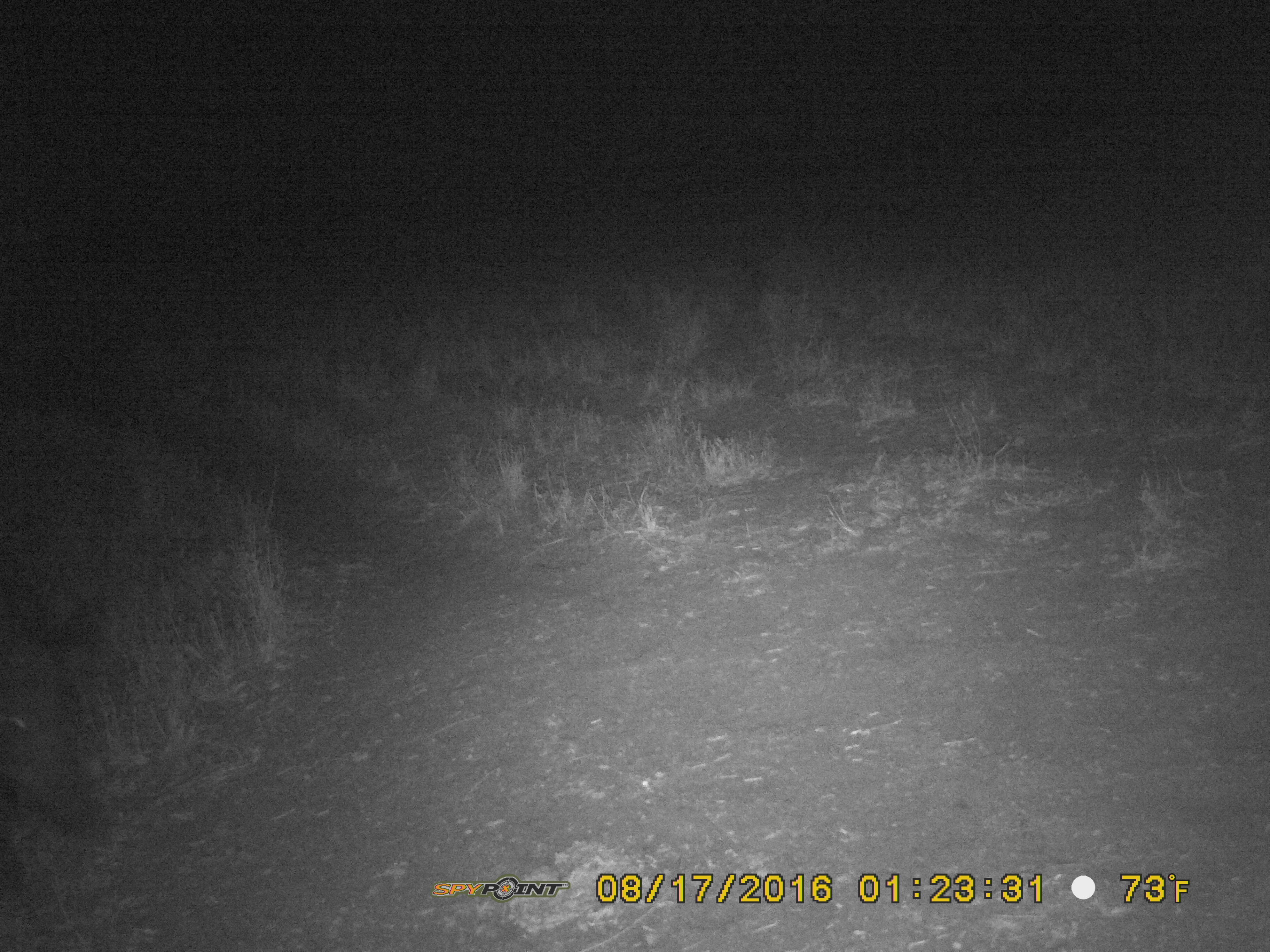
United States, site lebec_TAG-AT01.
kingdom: Animalia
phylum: Chordata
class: Mammalia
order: Artiodactyla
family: Suidae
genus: Sus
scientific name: Sus scrofa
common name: wild boar